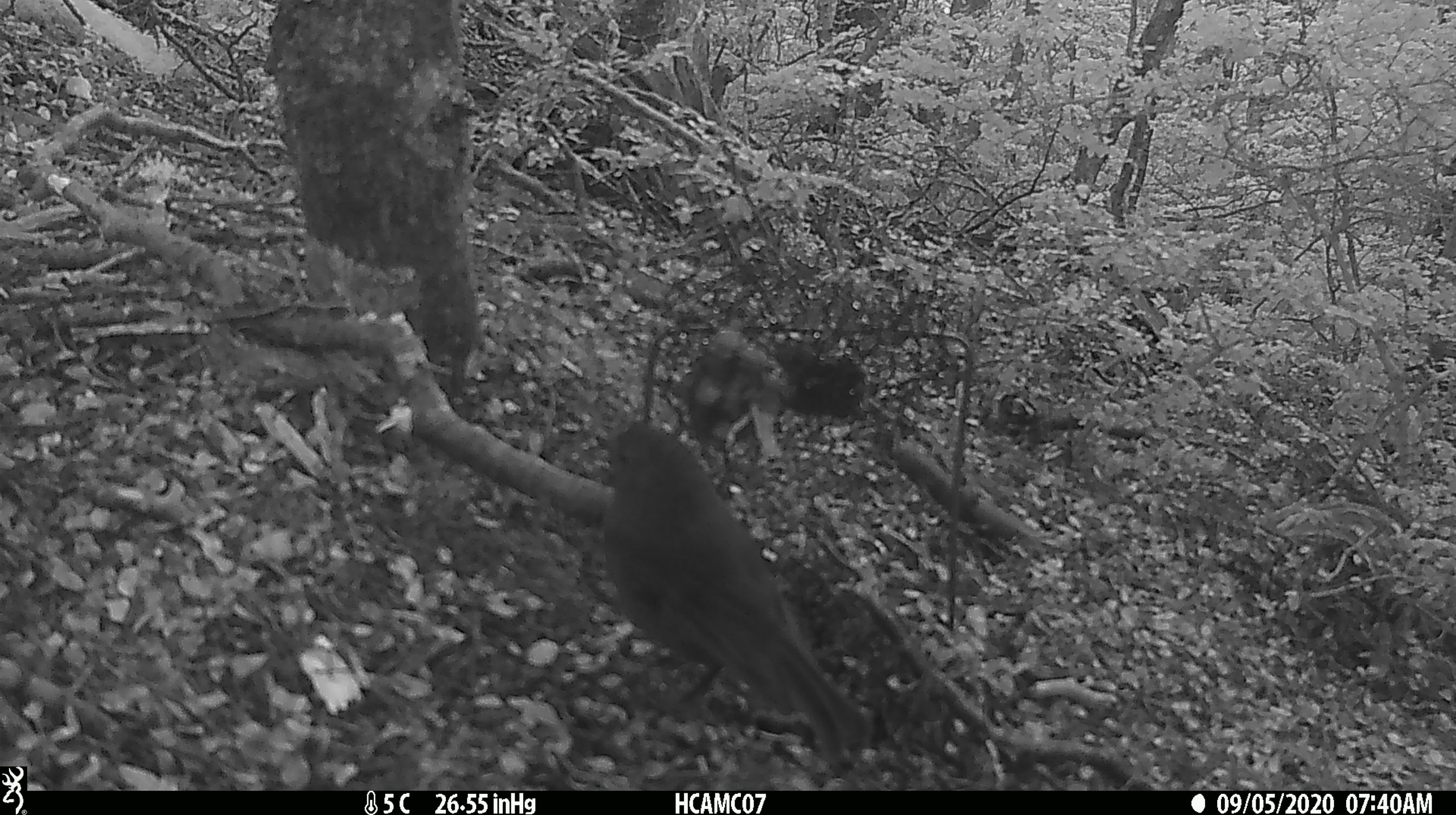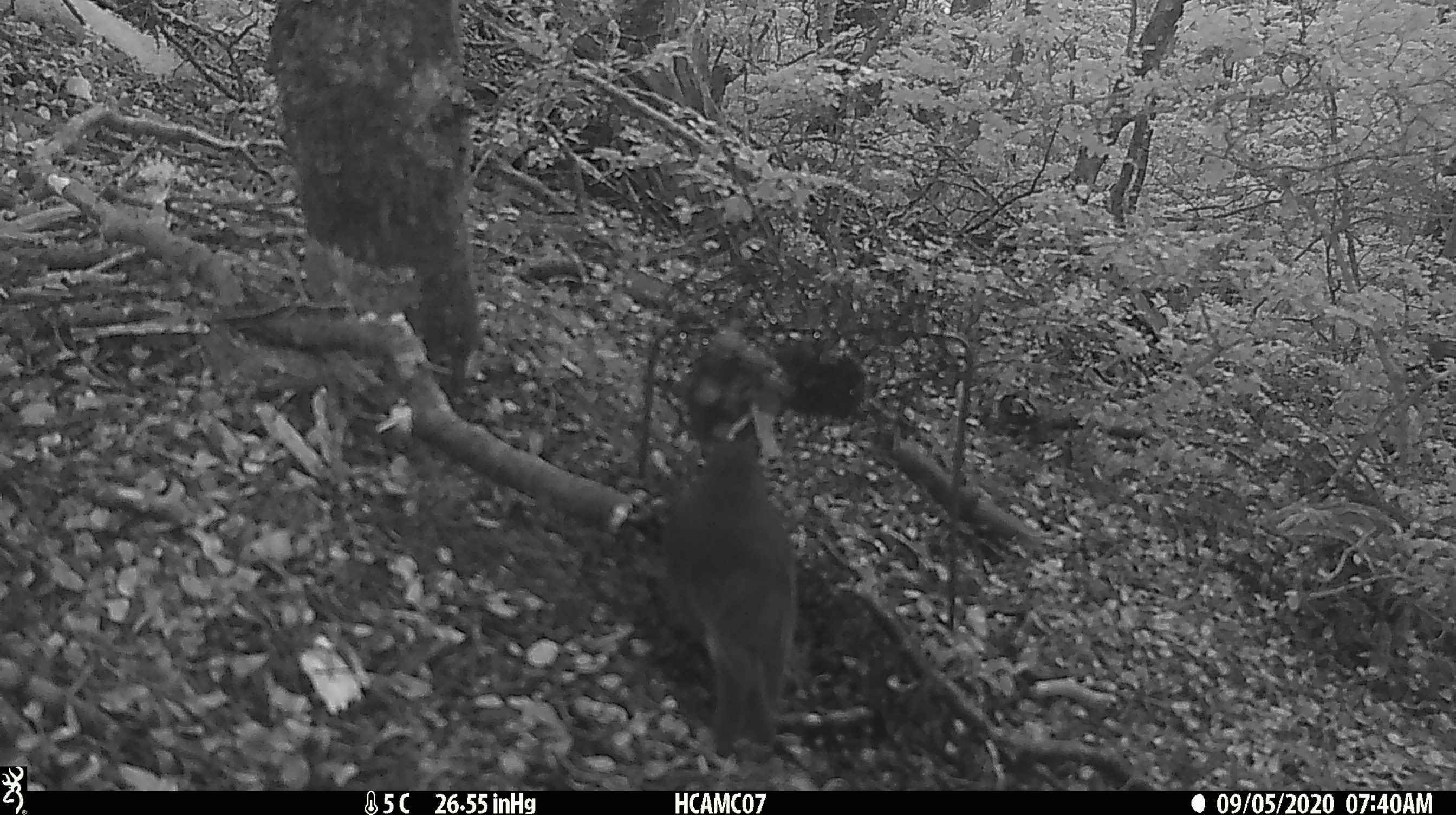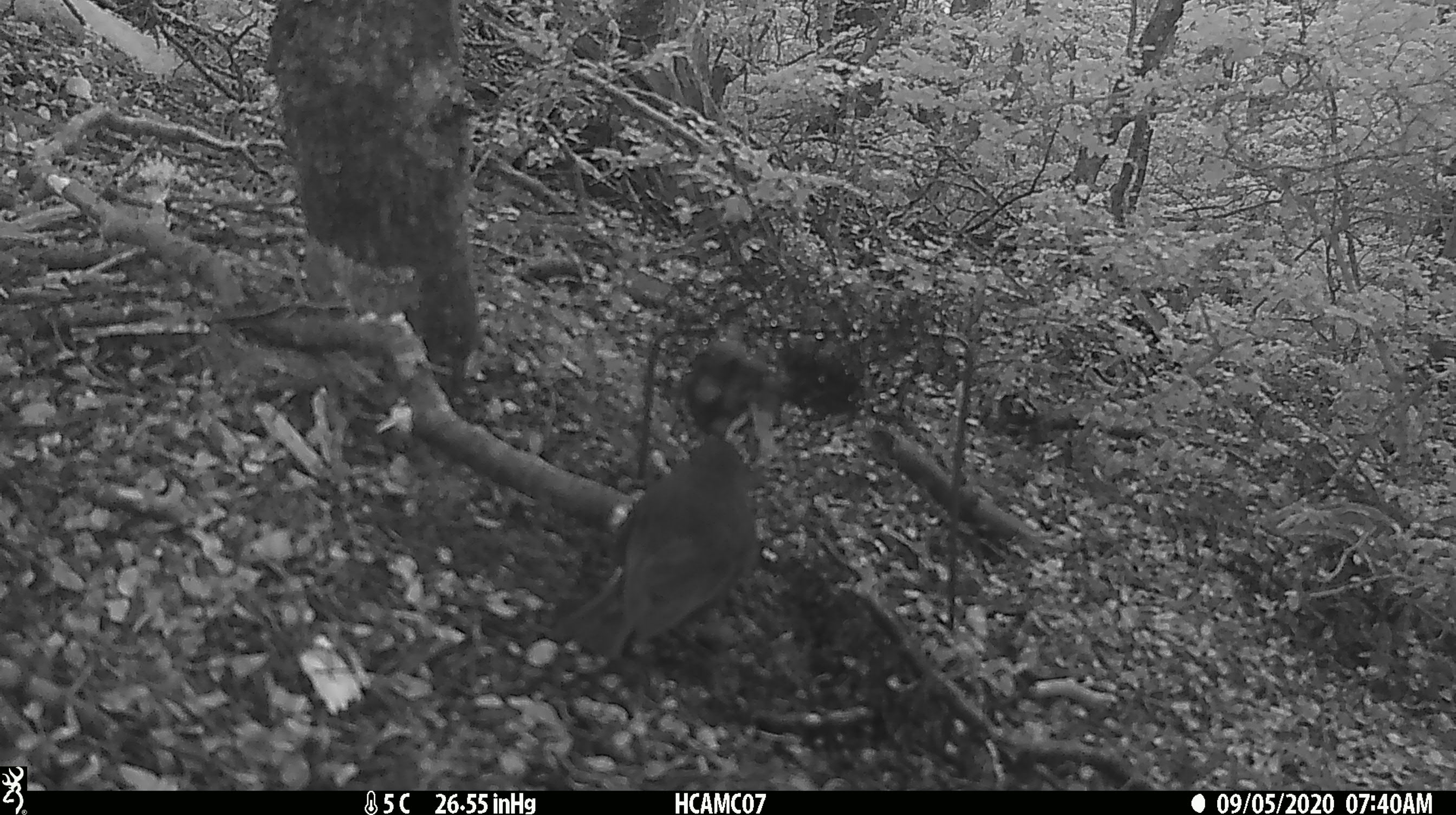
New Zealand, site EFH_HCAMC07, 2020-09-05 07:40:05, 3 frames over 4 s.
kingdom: Animalia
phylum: Chordata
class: Aves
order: Passeriformes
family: Petroicidae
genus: Petroica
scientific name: Petroica australis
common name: new zealand robin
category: robin